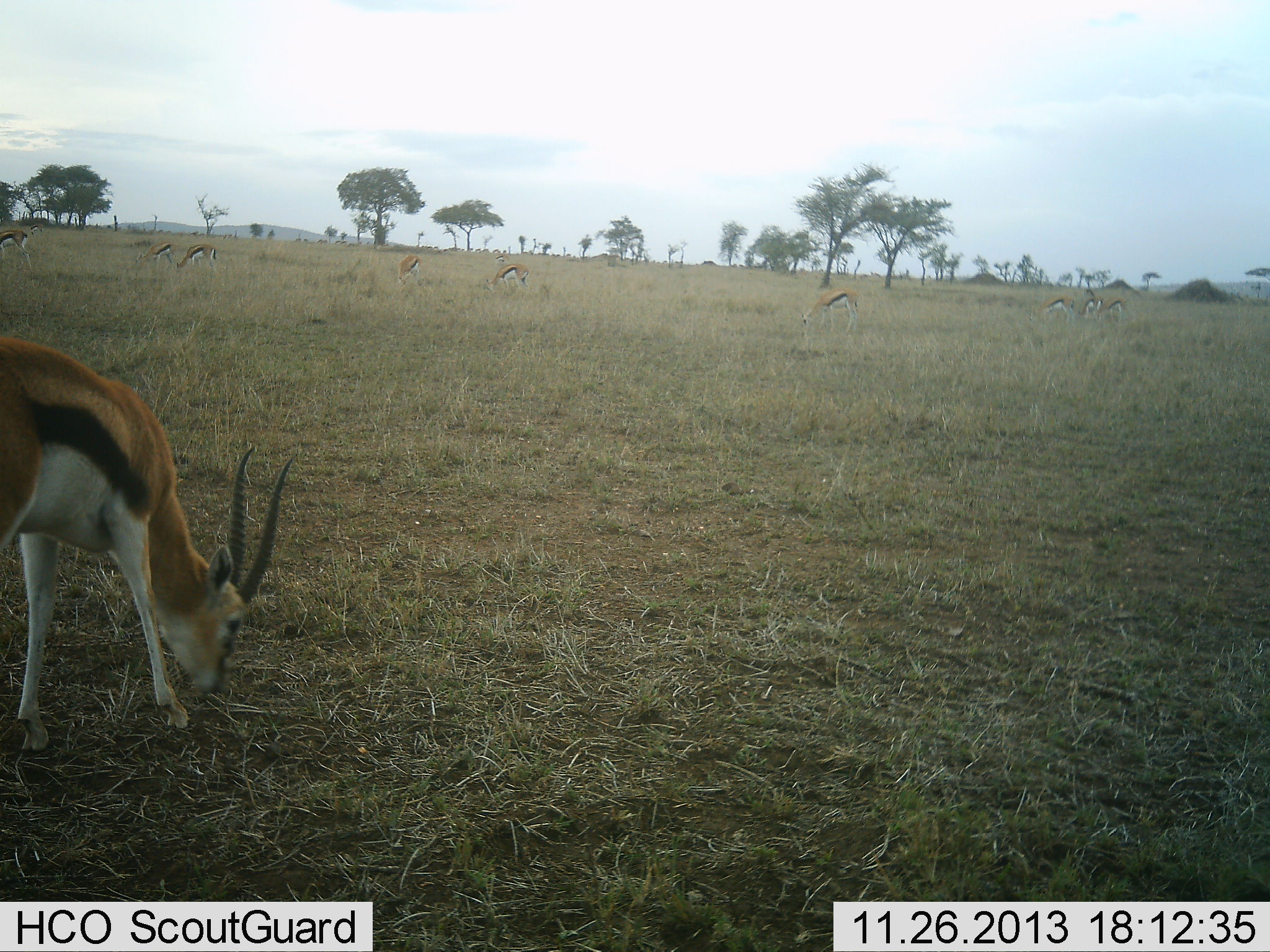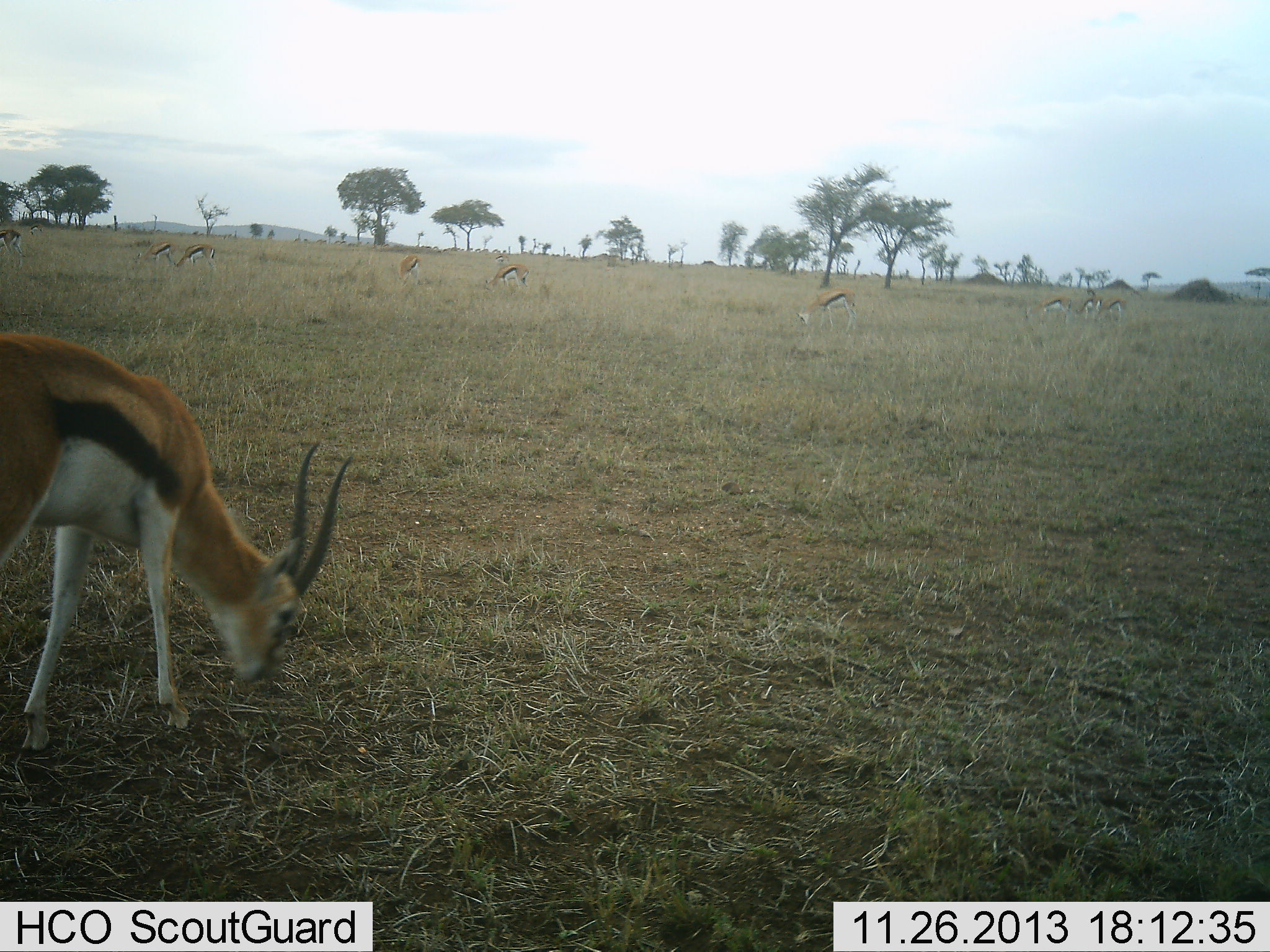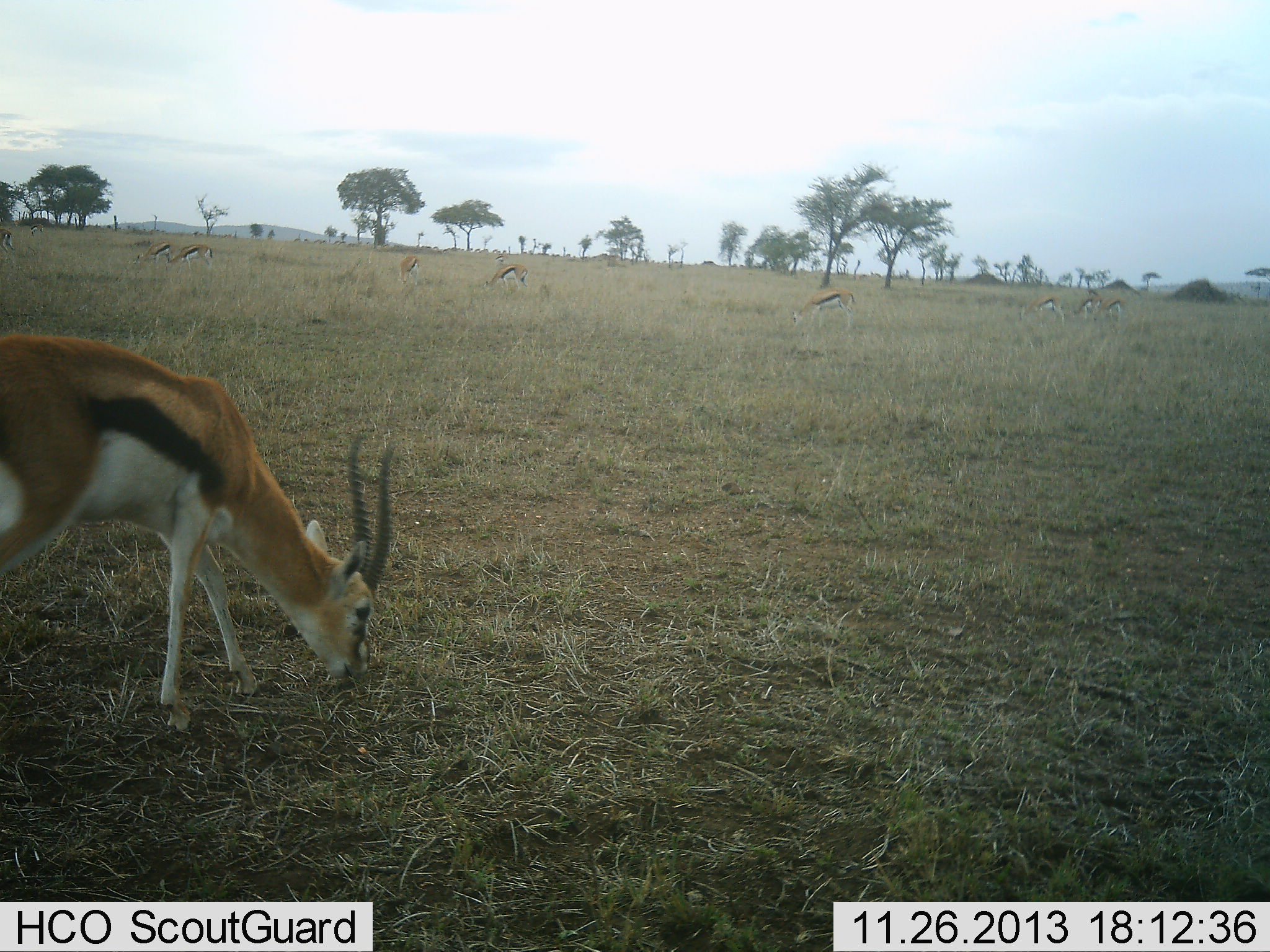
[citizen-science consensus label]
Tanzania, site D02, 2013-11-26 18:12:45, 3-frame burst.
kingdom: Animalia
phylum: Chordata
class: Mammalia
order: Artiodactyla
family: Bovidae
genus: Eudorcas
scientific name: Eudorcas thomsonii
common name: thomson's gazelle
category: gazellethomsons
Gazellethomsons (thomson's gazelle) (Eudorcas thomsonii), count 10. Behavior (volunteer vote fractions): standing 10%, resting 0%, moving 20%, interacting 0%. Young present (vote fraction): 0%. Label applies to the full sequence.